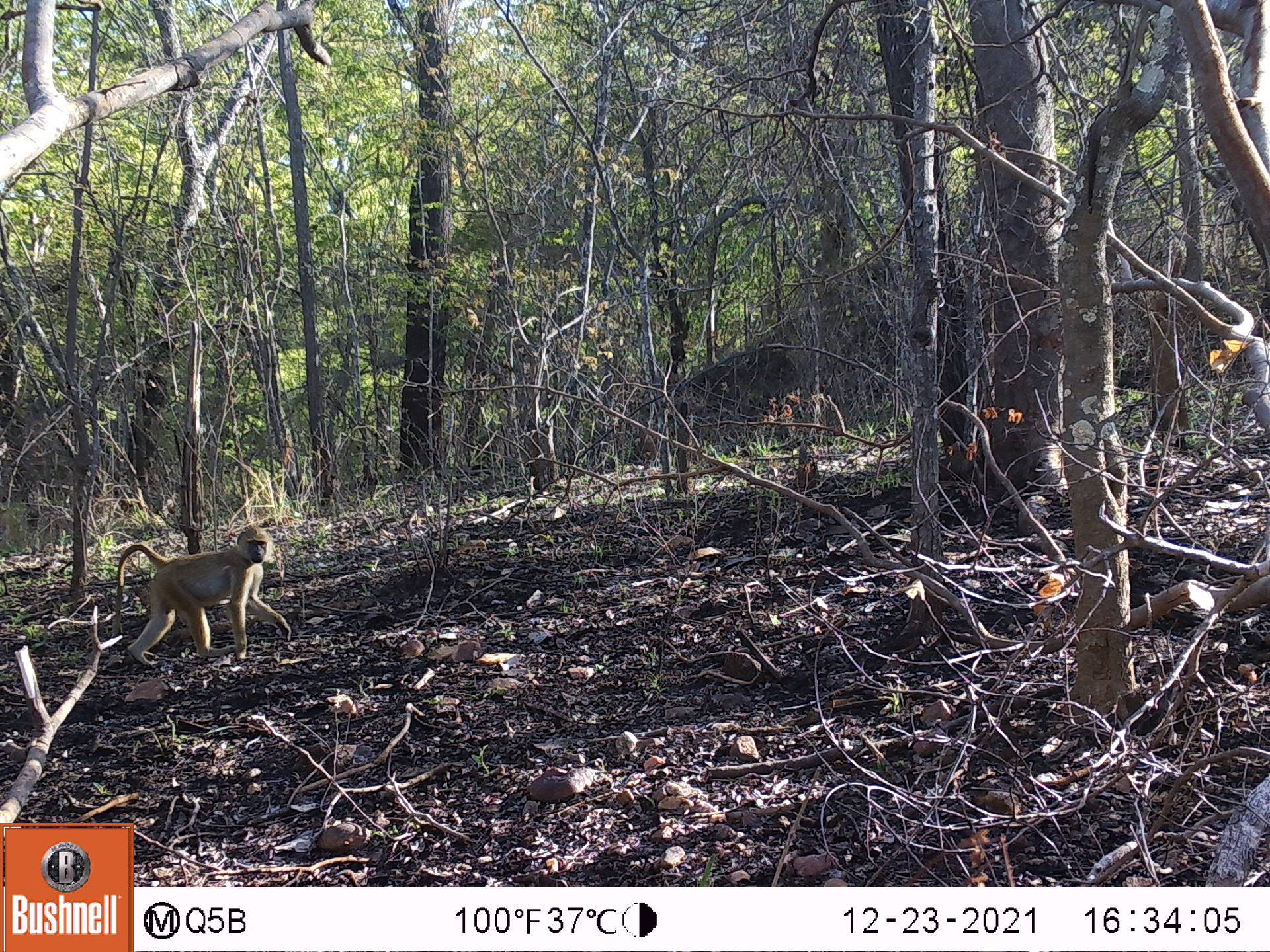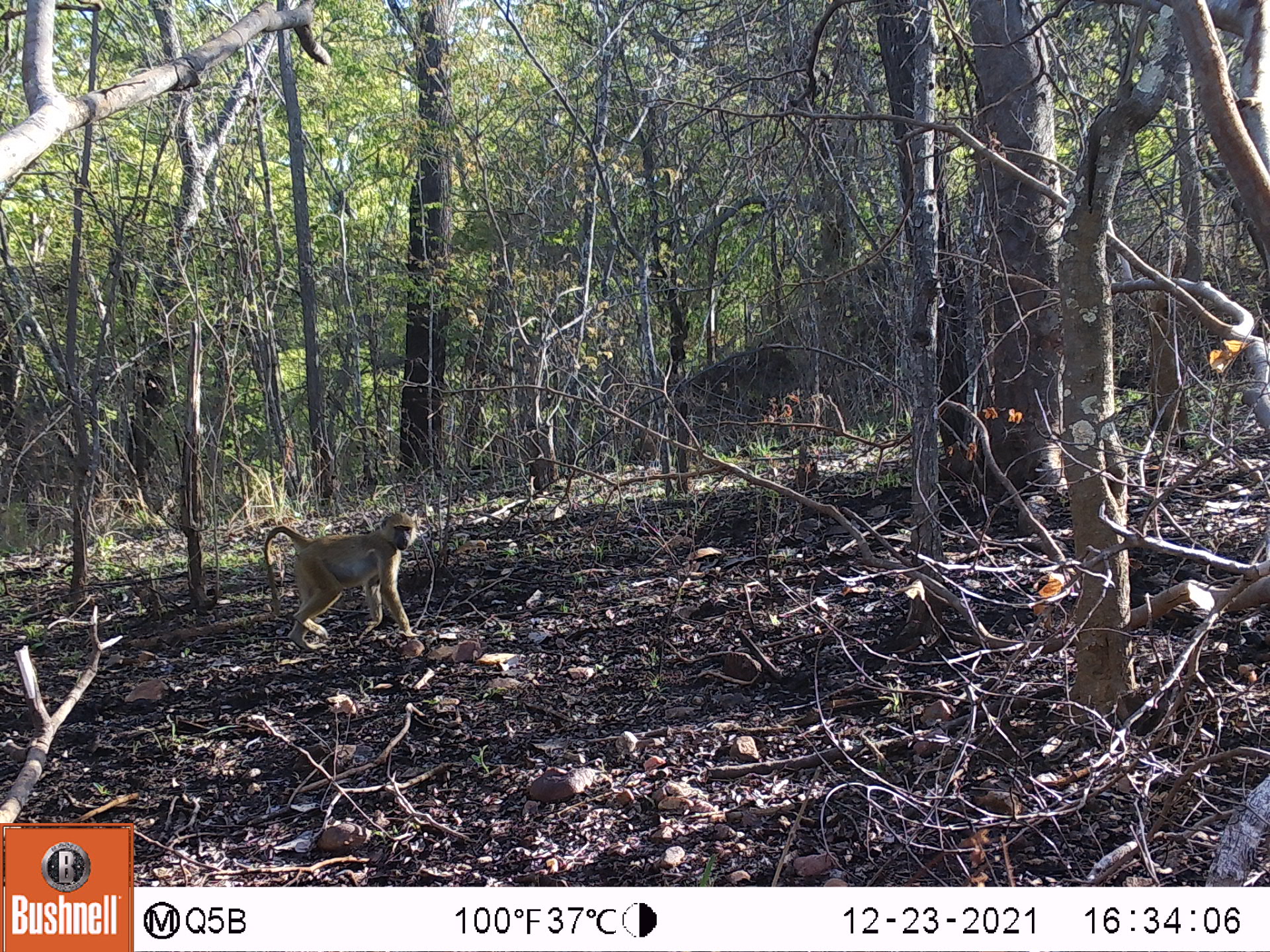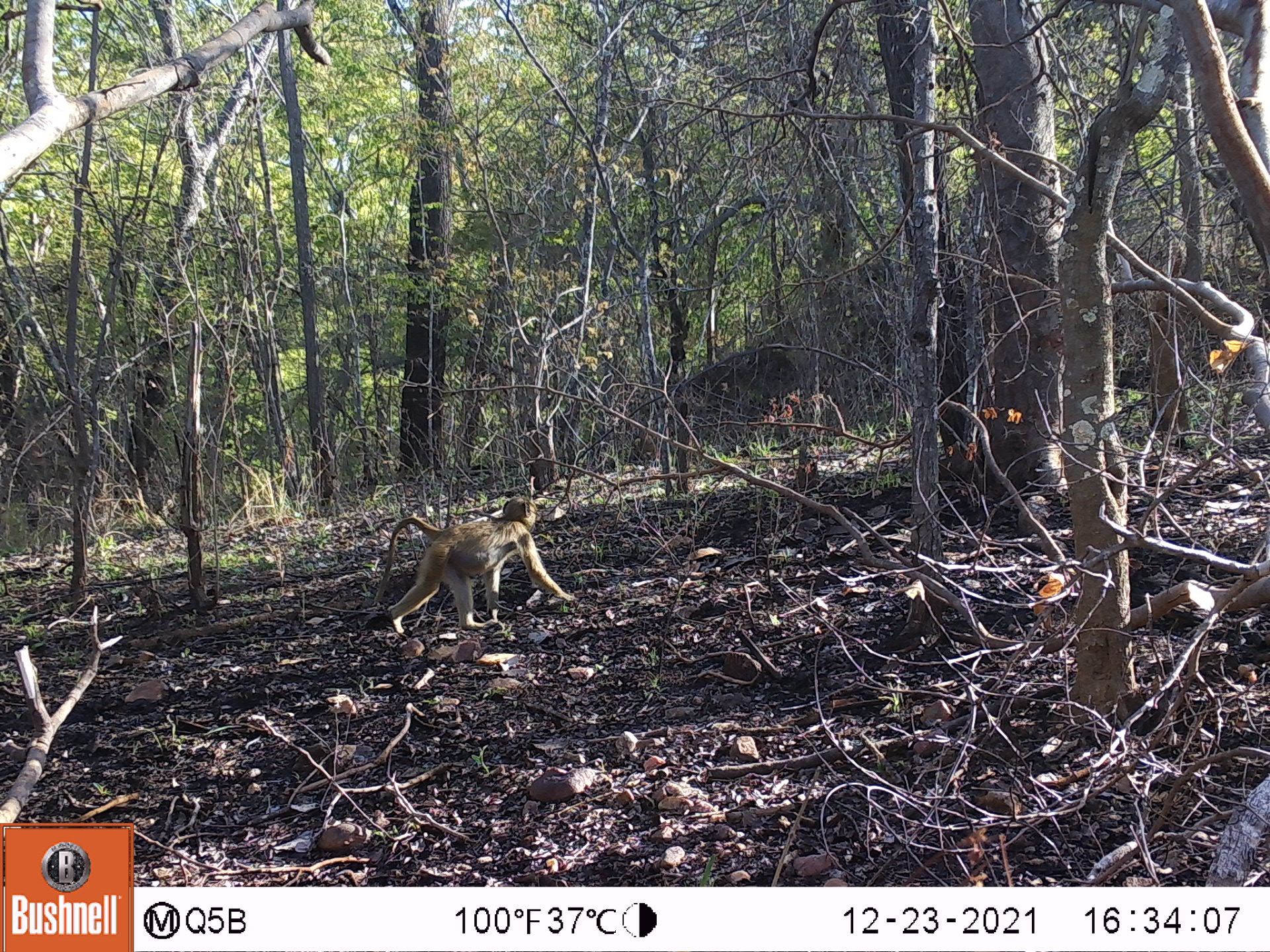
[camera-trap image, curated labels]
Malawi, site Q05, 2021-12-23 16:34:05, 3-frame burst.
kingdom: Animalia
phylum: Chordata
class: Mammalia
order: Primates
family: Cercopithecidae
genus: Papio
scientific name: Papio cynocephalus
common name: yellow baboon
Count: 1.